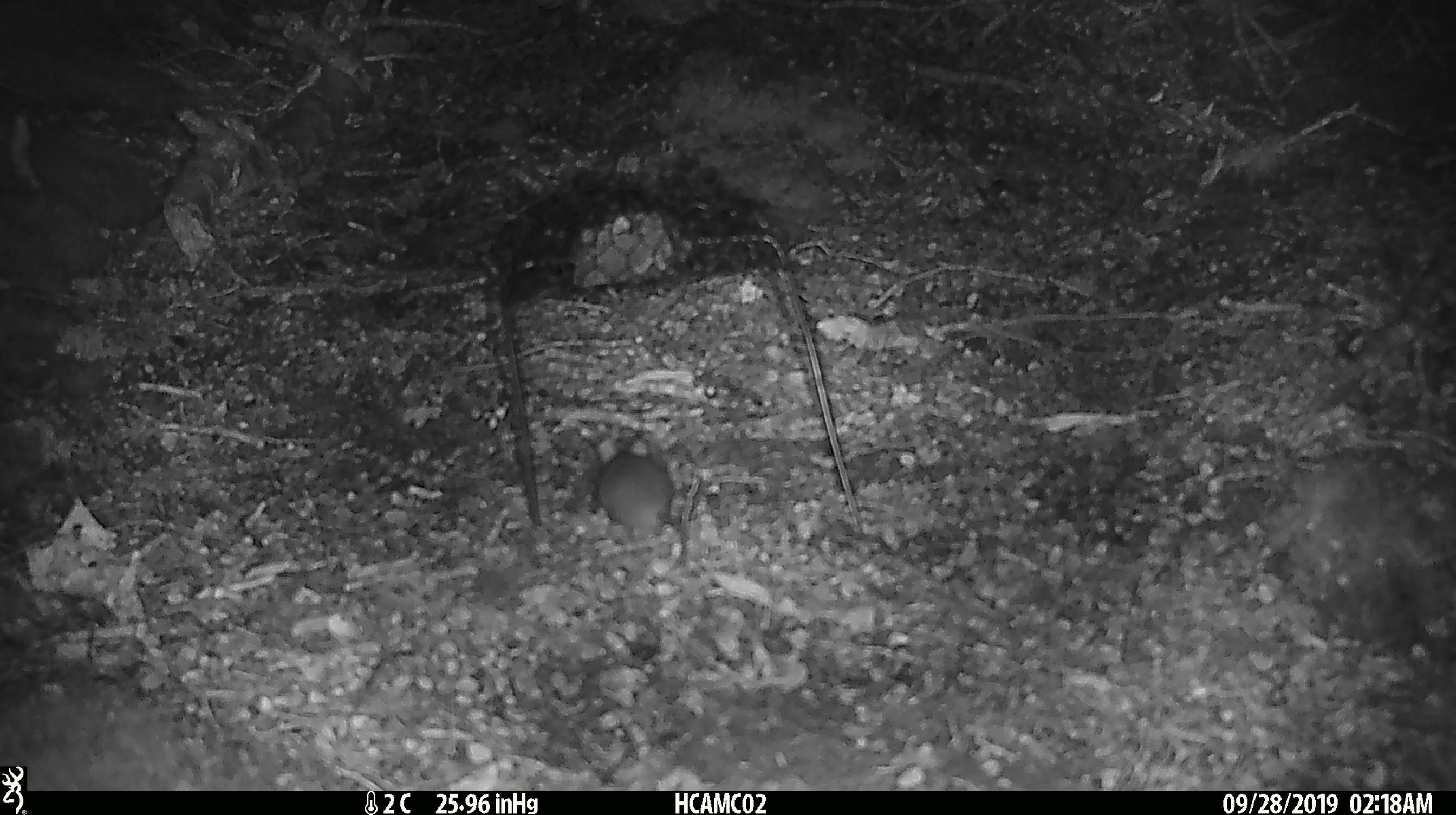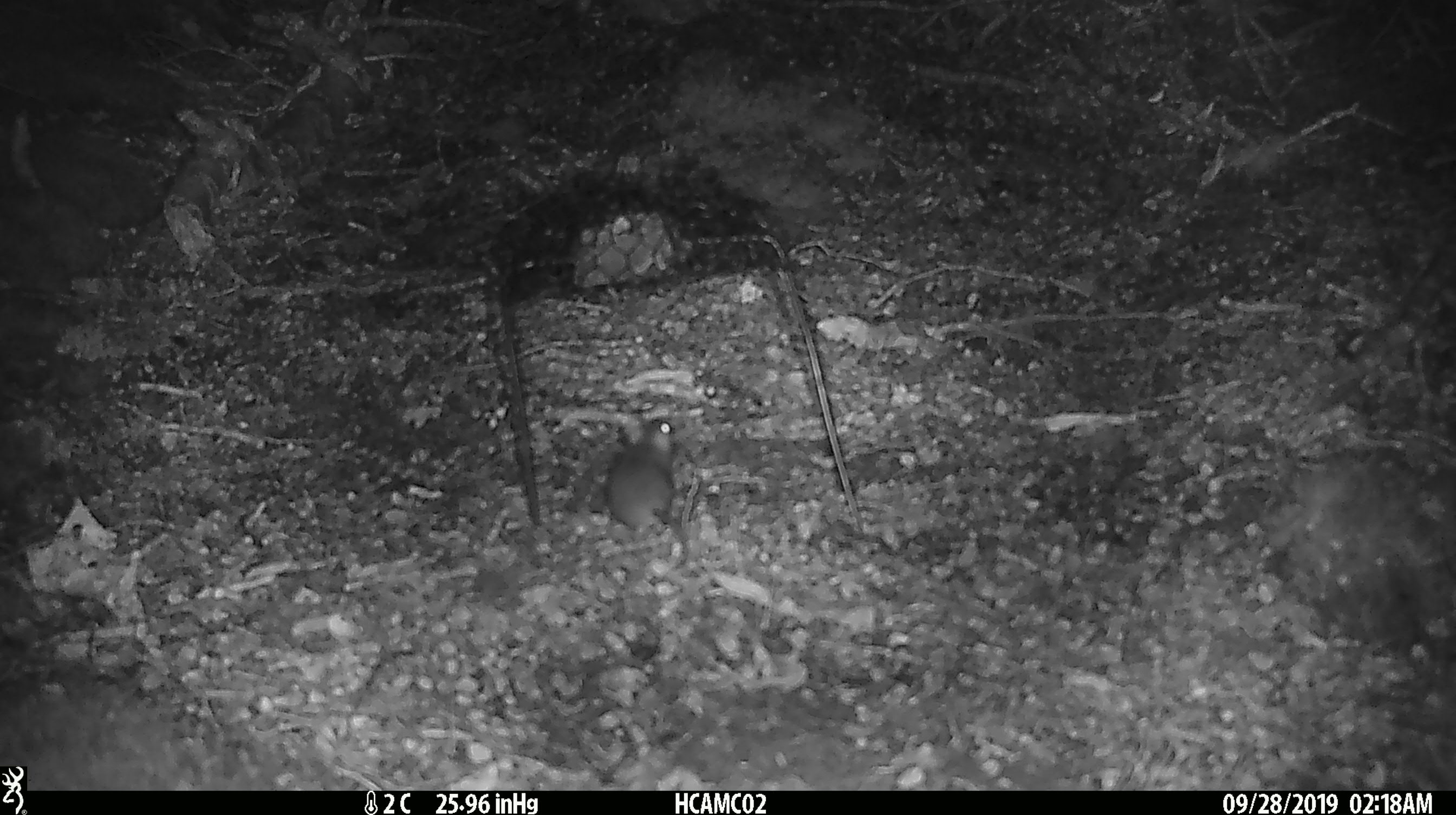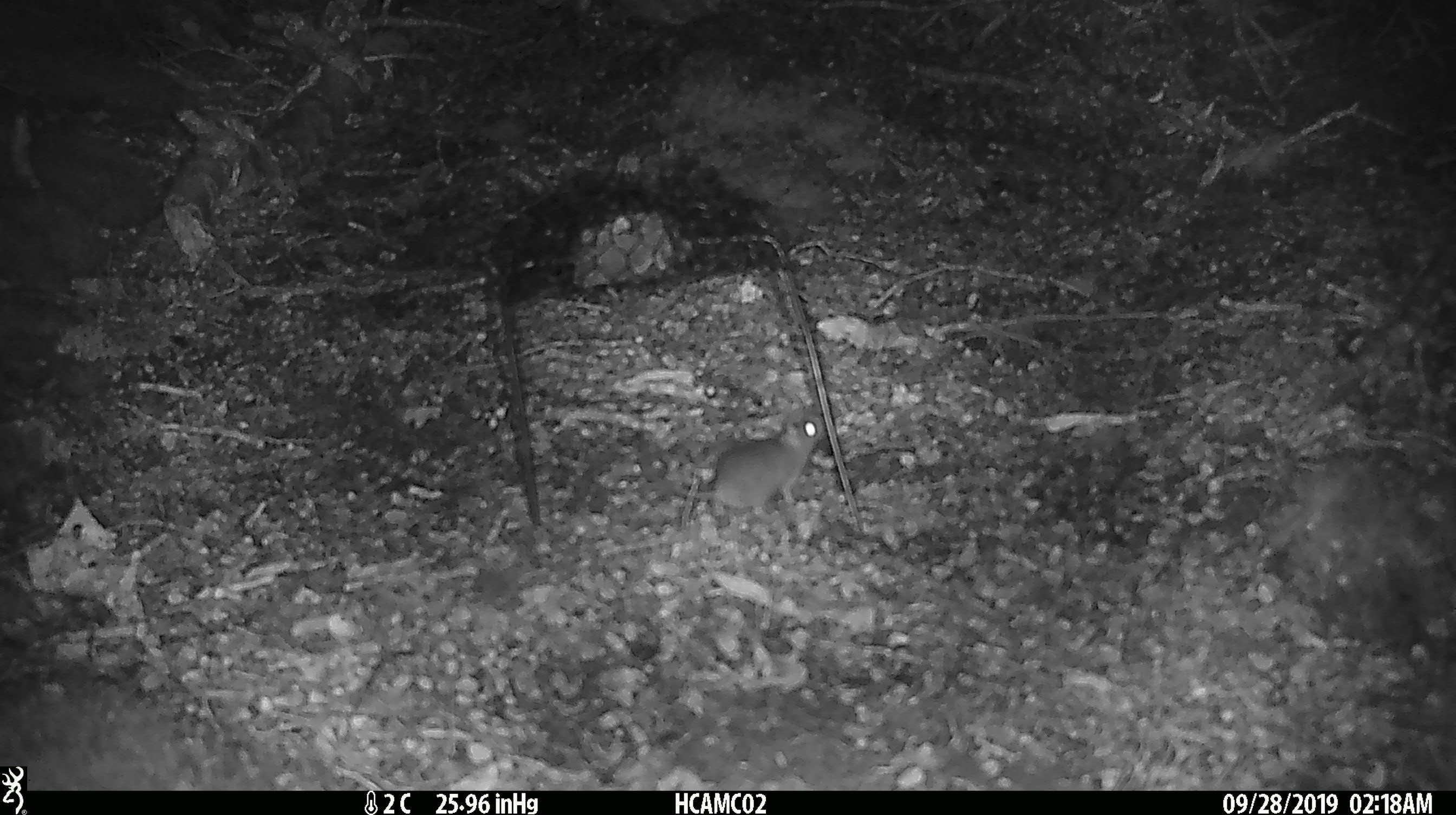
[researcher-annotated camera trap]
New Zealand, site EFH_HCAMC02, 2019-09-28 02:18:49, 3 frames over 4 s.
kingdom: Animalia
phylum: Chordata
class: Mammalia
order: Rodentia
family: Muridae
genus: Mus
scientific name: Mus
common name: mouse